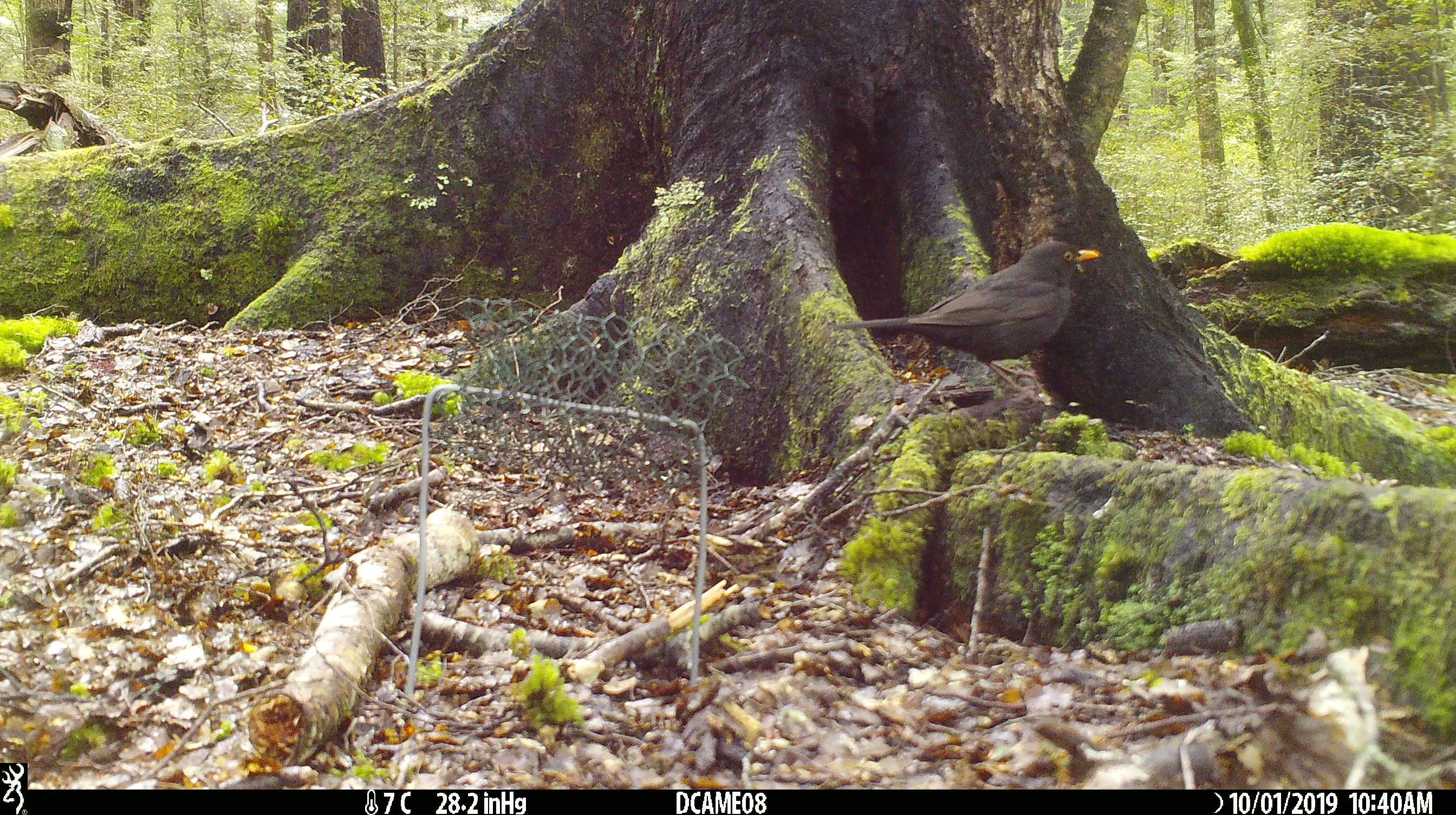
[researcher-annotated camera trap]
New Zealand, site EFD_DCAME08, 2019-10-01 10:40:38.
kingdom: Animalia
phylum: Chordata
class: Aves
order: Passeriformes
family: Turdidae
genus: Turdus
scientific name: Turdus merula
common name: eurasian blackbird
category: blackbird